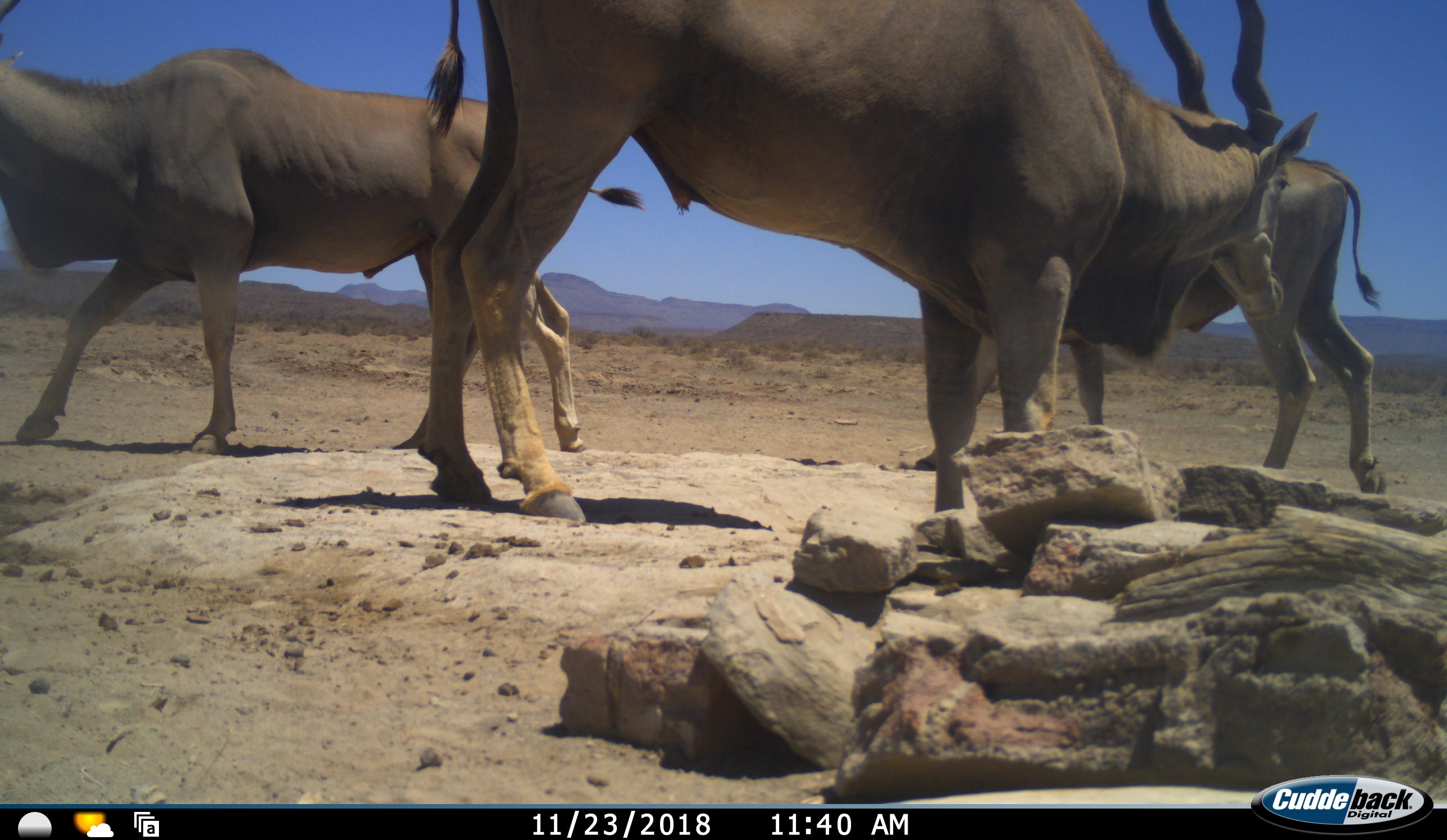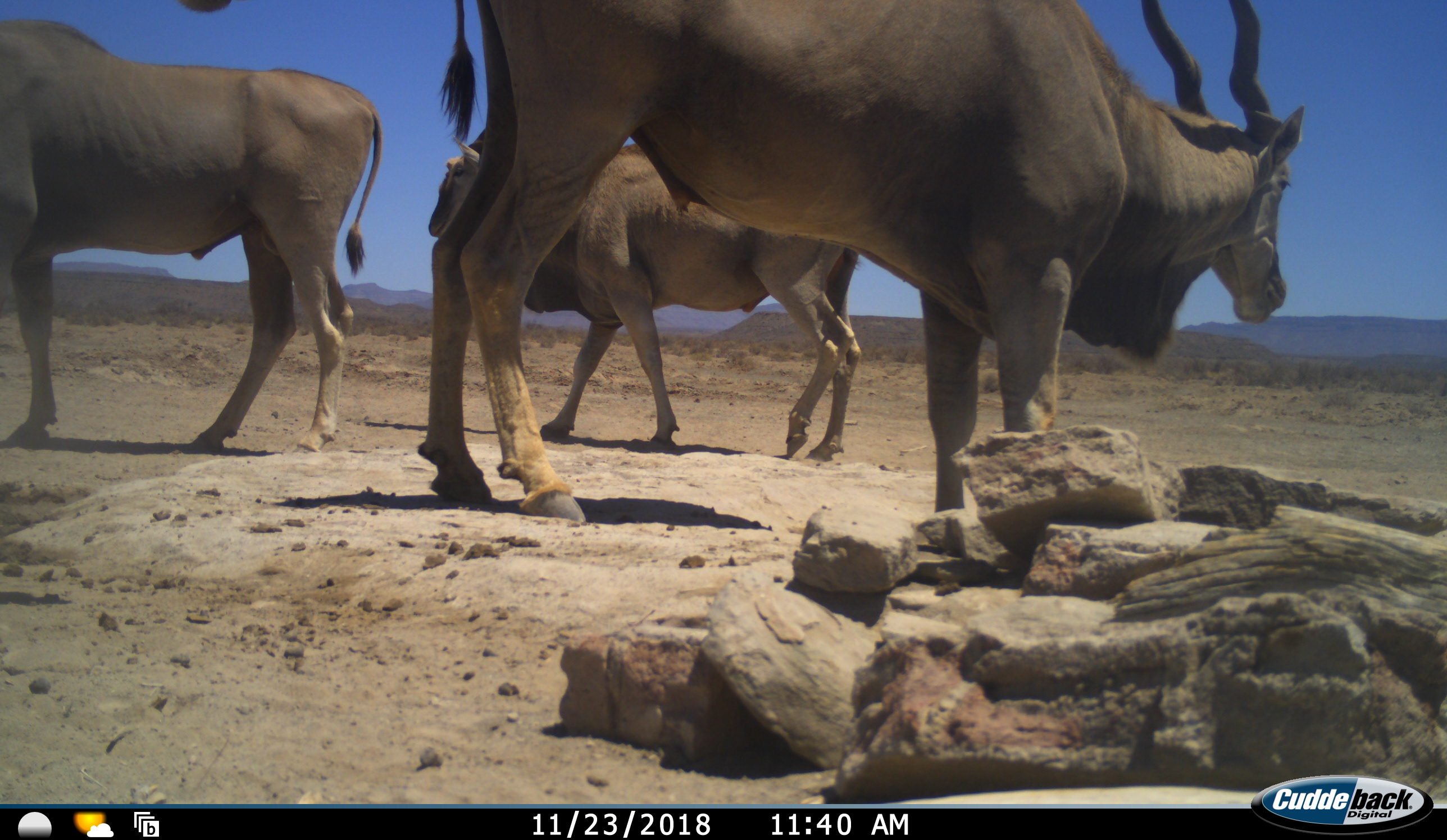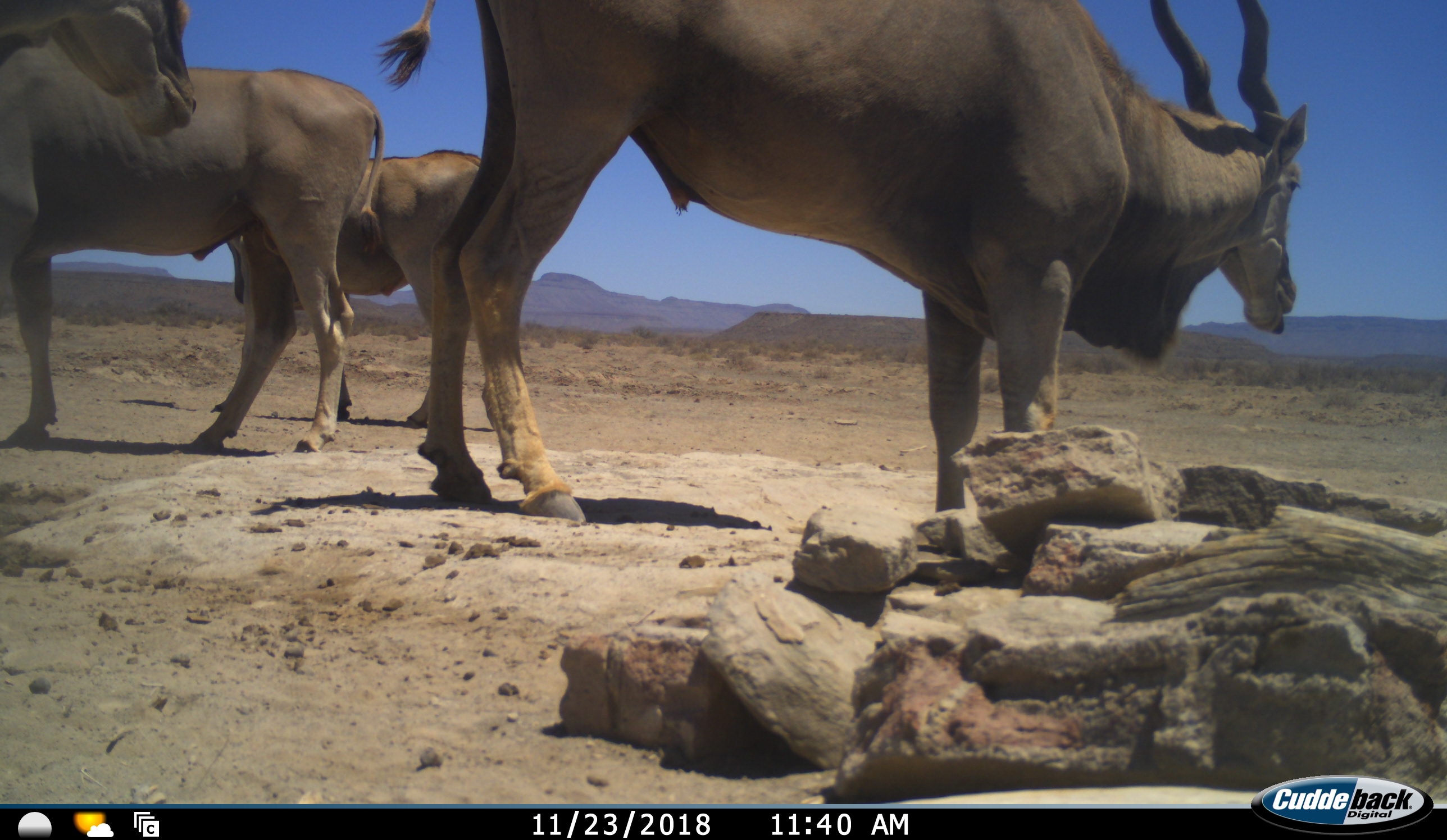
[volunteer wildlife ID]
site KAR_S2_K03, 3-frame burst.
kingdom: Animalia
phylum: Chordata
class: Mammalia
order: Artiodactyla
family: Bovidae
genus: Tragelaphus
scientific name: Tragelaphus oryx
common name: eland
Eland (Tragelaphus oryx), count 4. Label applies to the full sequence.